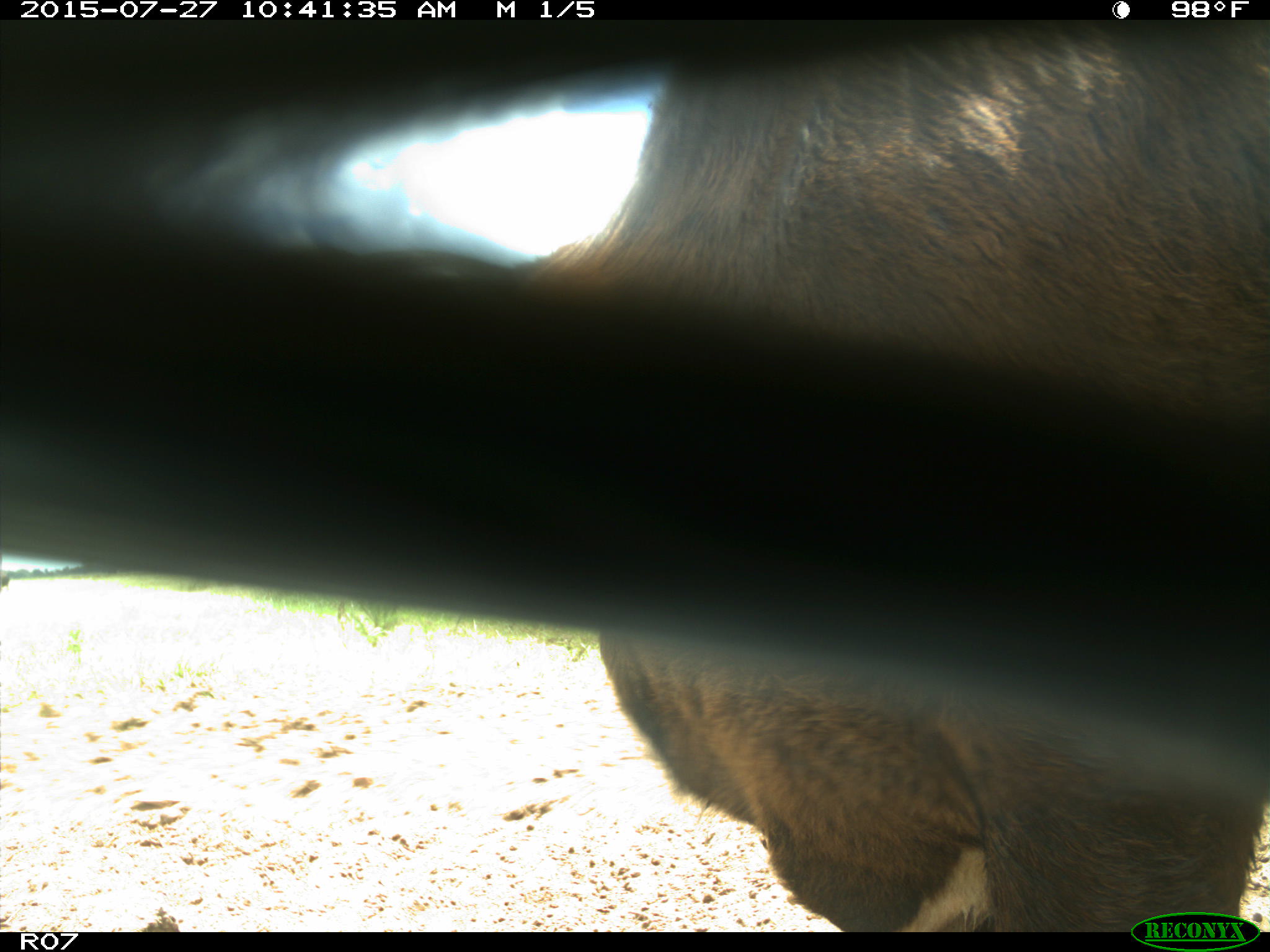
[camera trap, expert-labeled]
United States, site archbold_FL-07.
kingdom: Animalia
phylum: Chordata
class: Mammalia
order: Artiodactyla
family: Bovidae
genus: Bos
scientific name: Bos taurus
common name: domestic cow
Bos taurus (domestic cow).